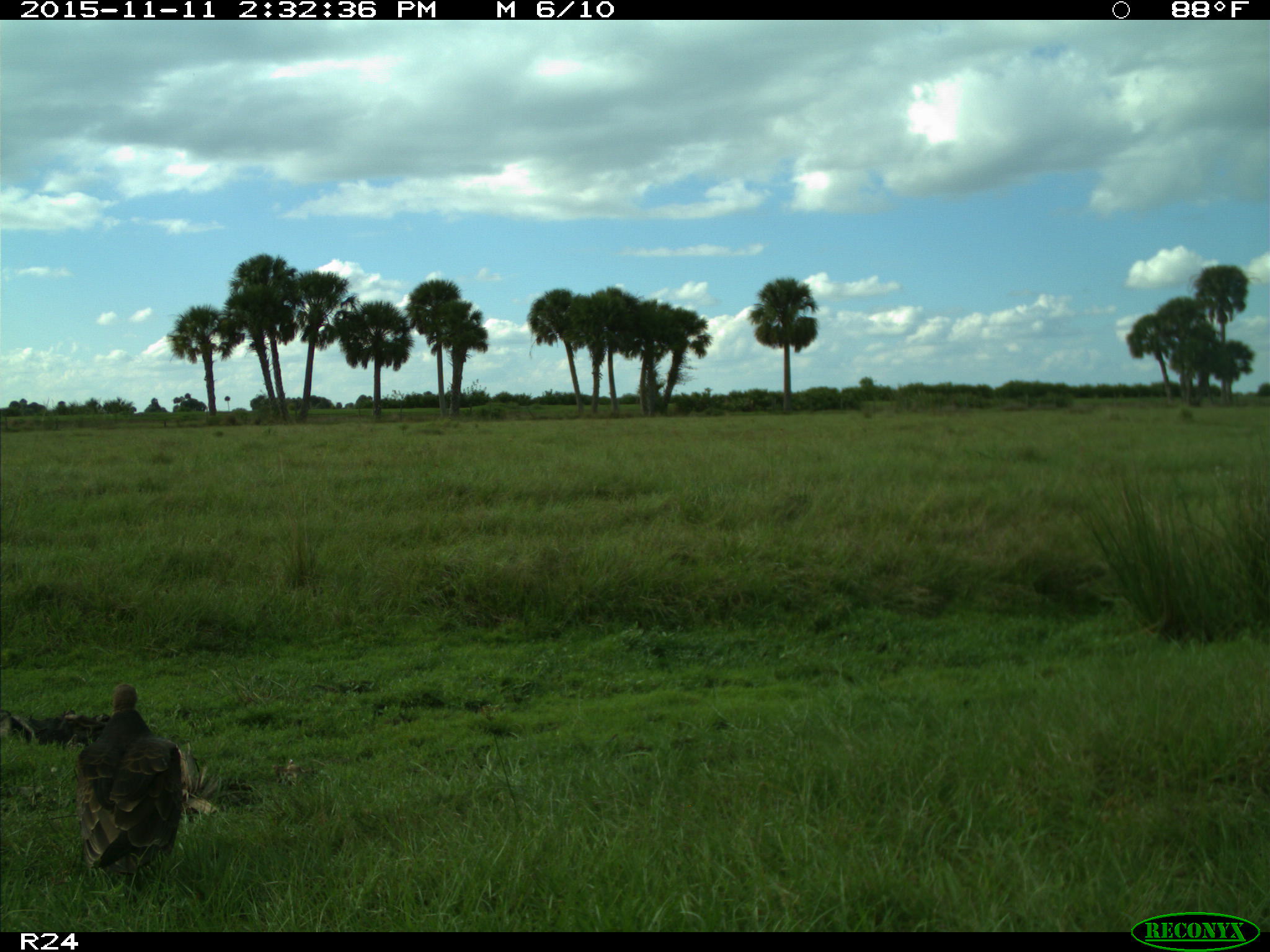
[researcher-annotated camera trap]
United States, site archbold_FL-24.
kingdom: Animalia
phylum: Chordata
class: Aves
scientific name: Aves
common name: birds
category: unidentified bird